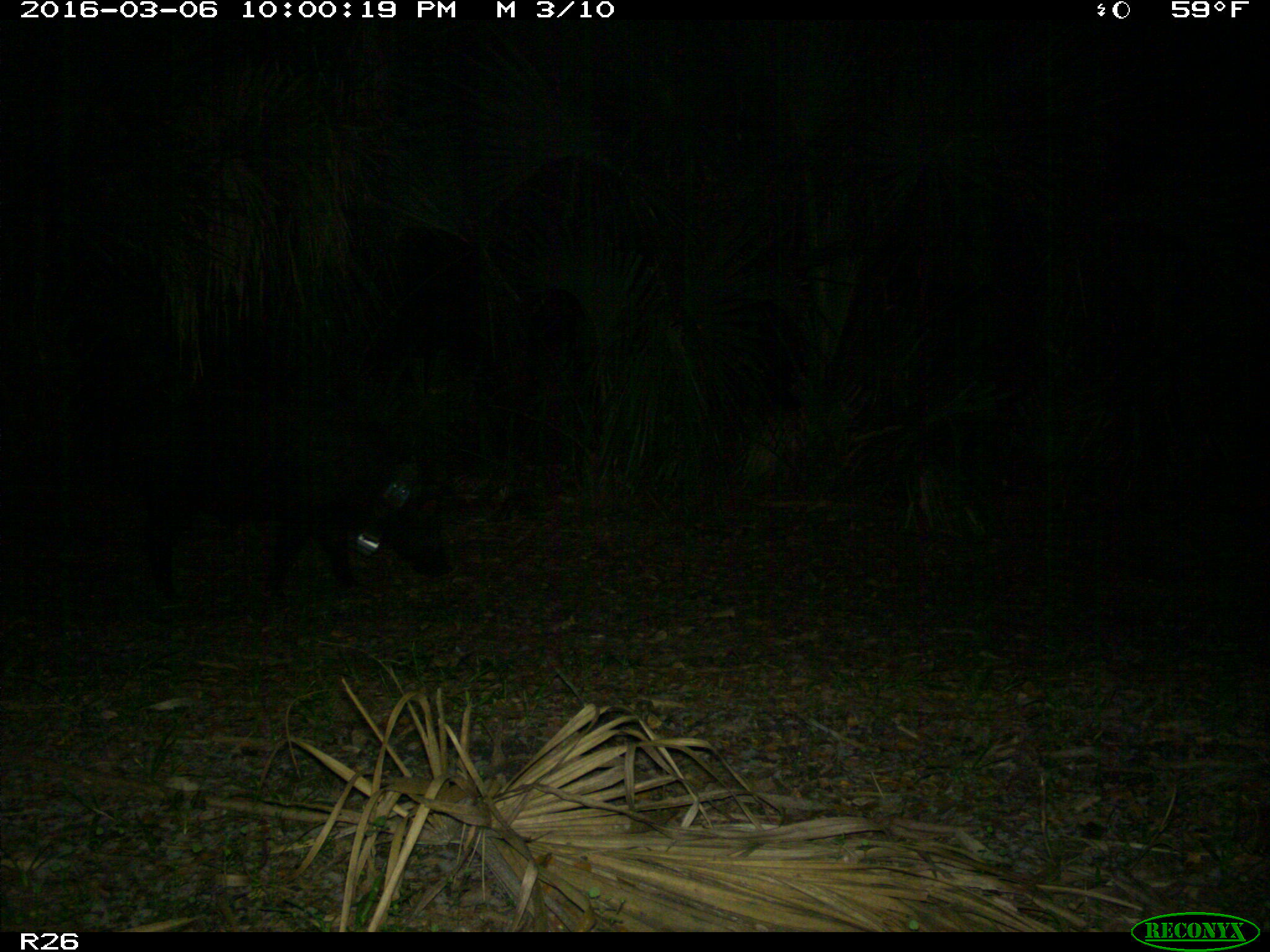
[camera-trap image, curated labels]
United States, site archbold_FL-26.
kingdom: Animalia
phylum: Chordata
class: Mammalia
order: Artiodactyla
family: Suidae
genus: Sus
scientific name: Sus scrofa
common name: wild boar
Sus scrofa (wild boar).